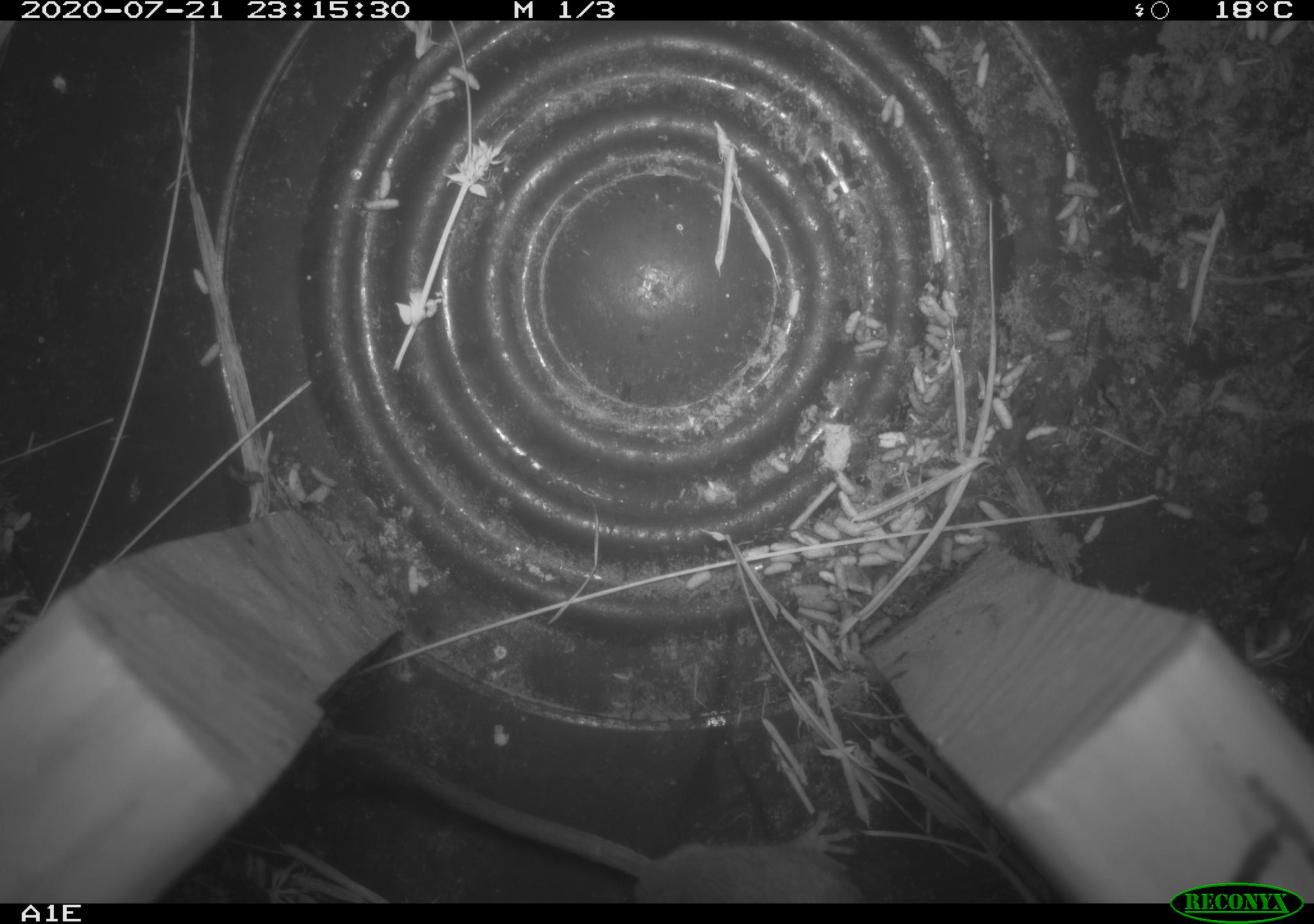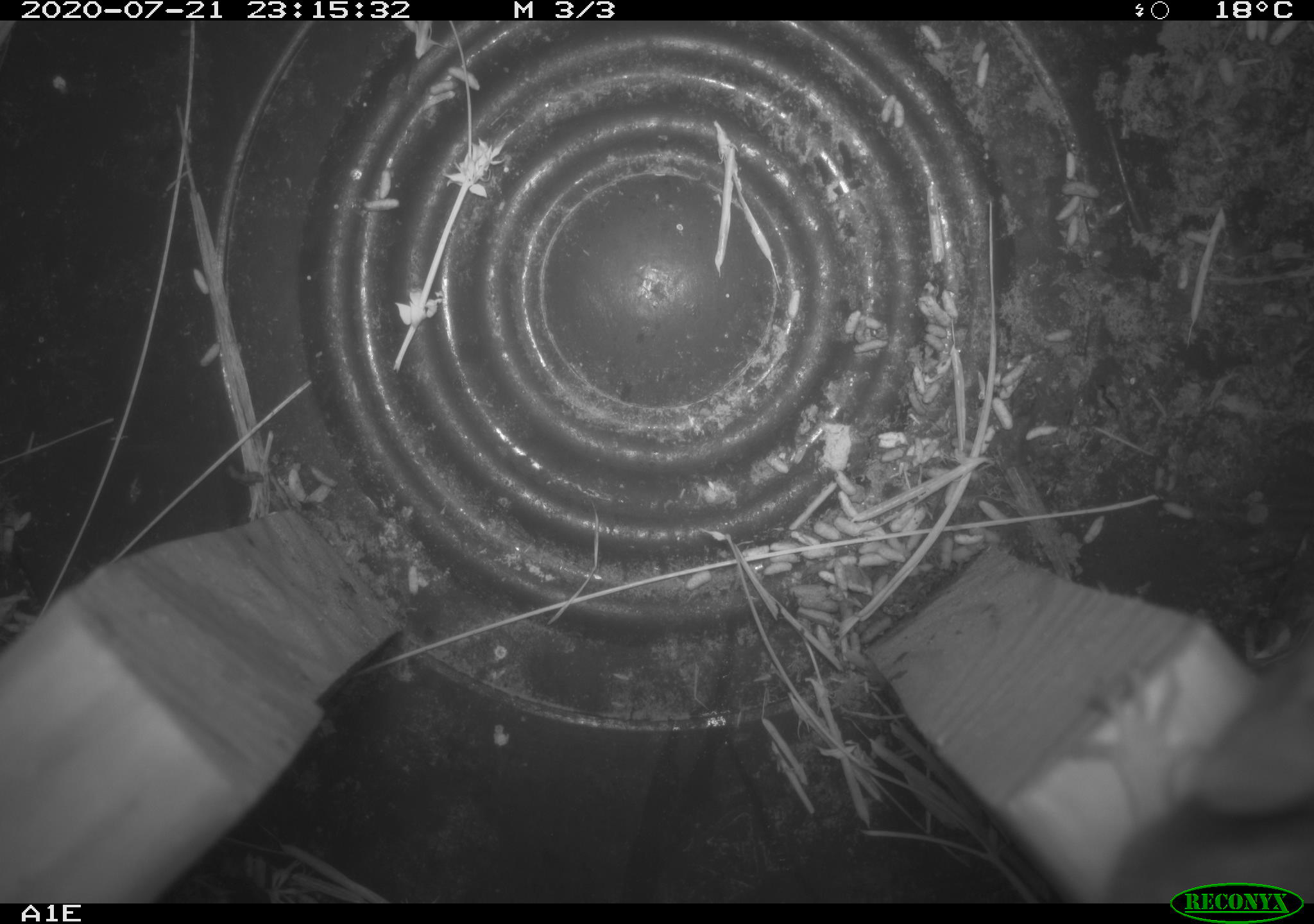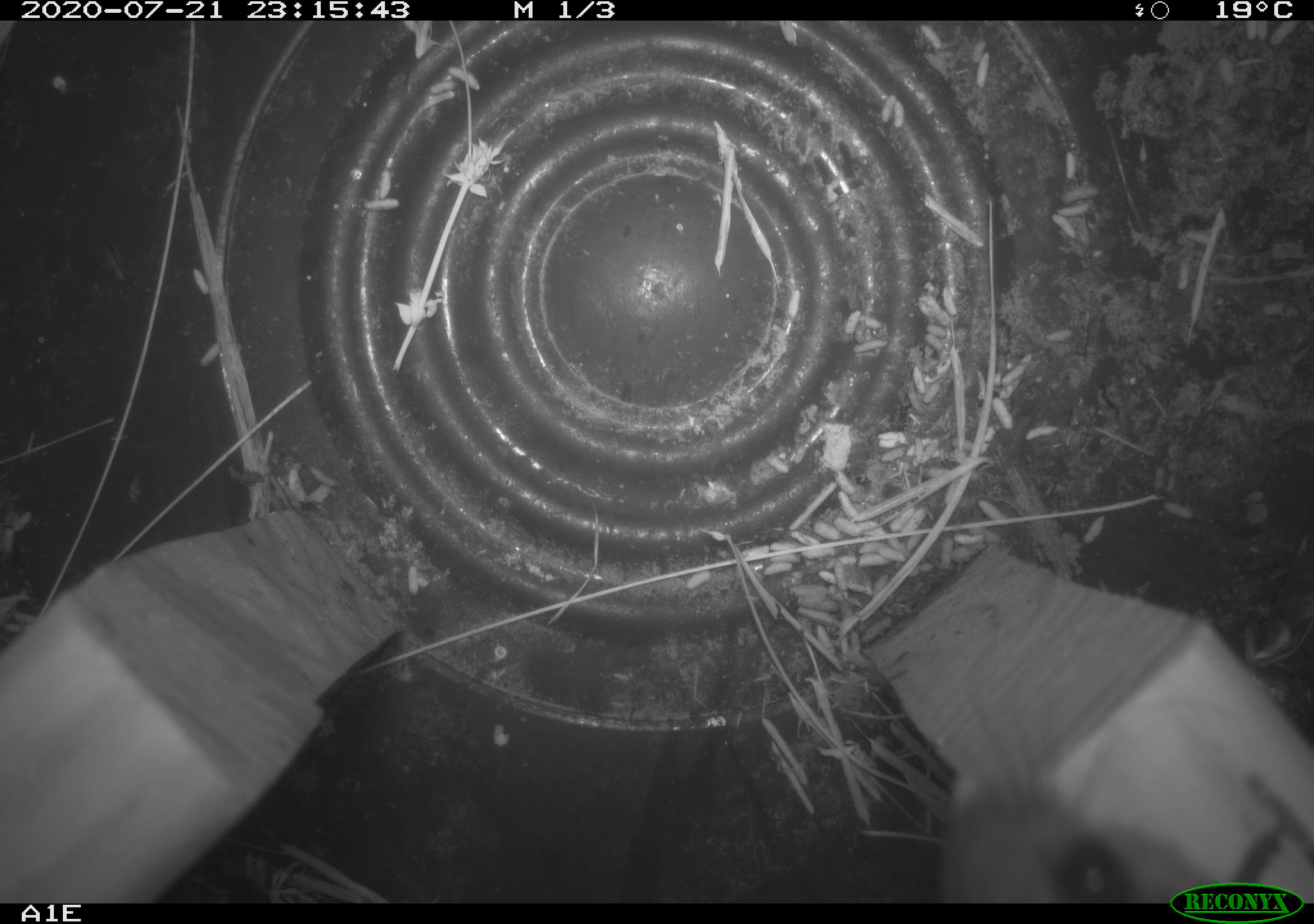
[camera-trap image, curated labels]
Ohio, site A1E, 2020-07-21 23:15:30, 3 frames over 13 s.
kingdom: Animalia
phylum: Chordata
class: Mammalia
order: Rodentia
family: Cricetidae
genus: Peromyscus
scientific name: Peromyscus leucopus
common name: white-footed mouse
White-footed mouse (Peromyscus leucopus).